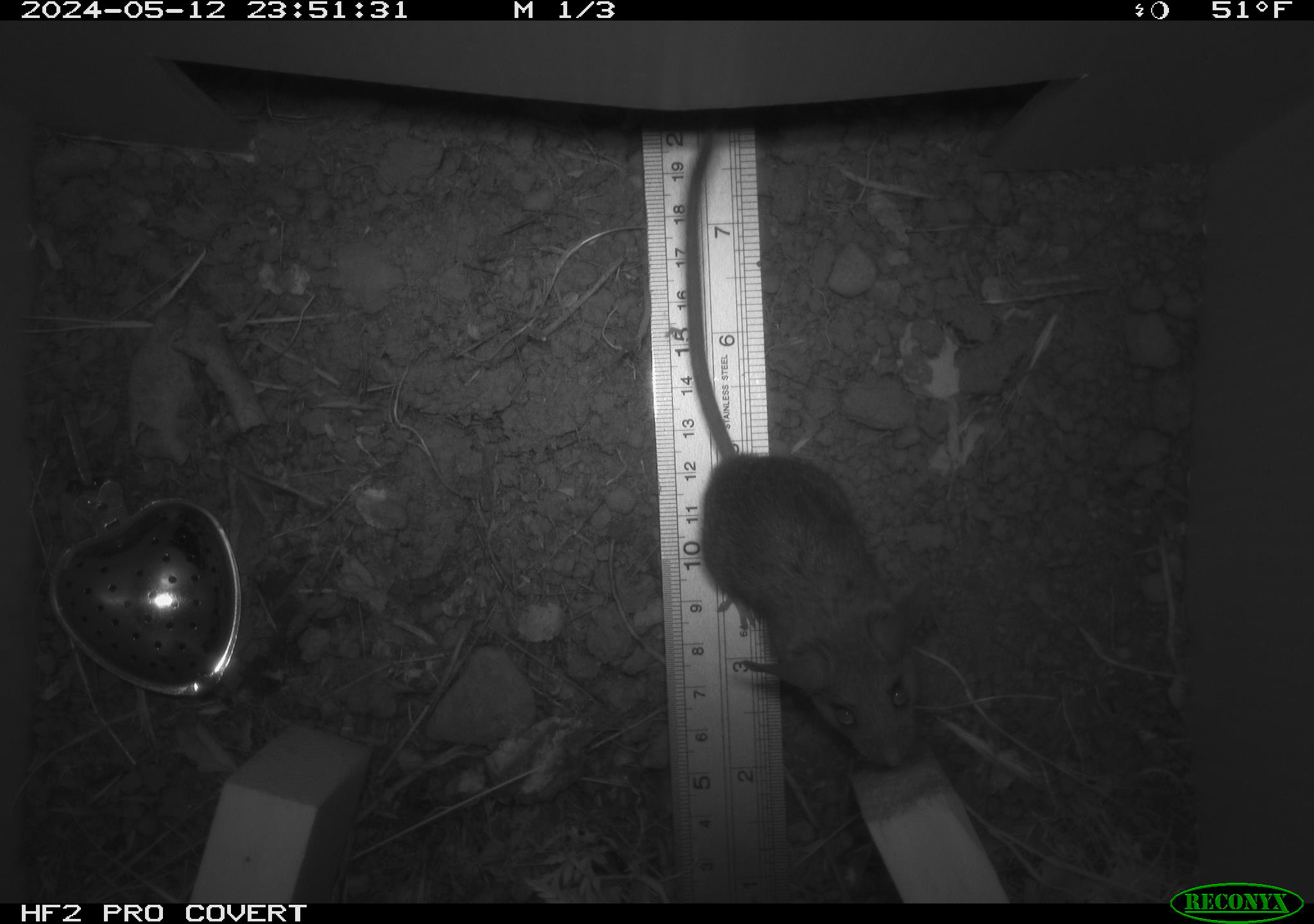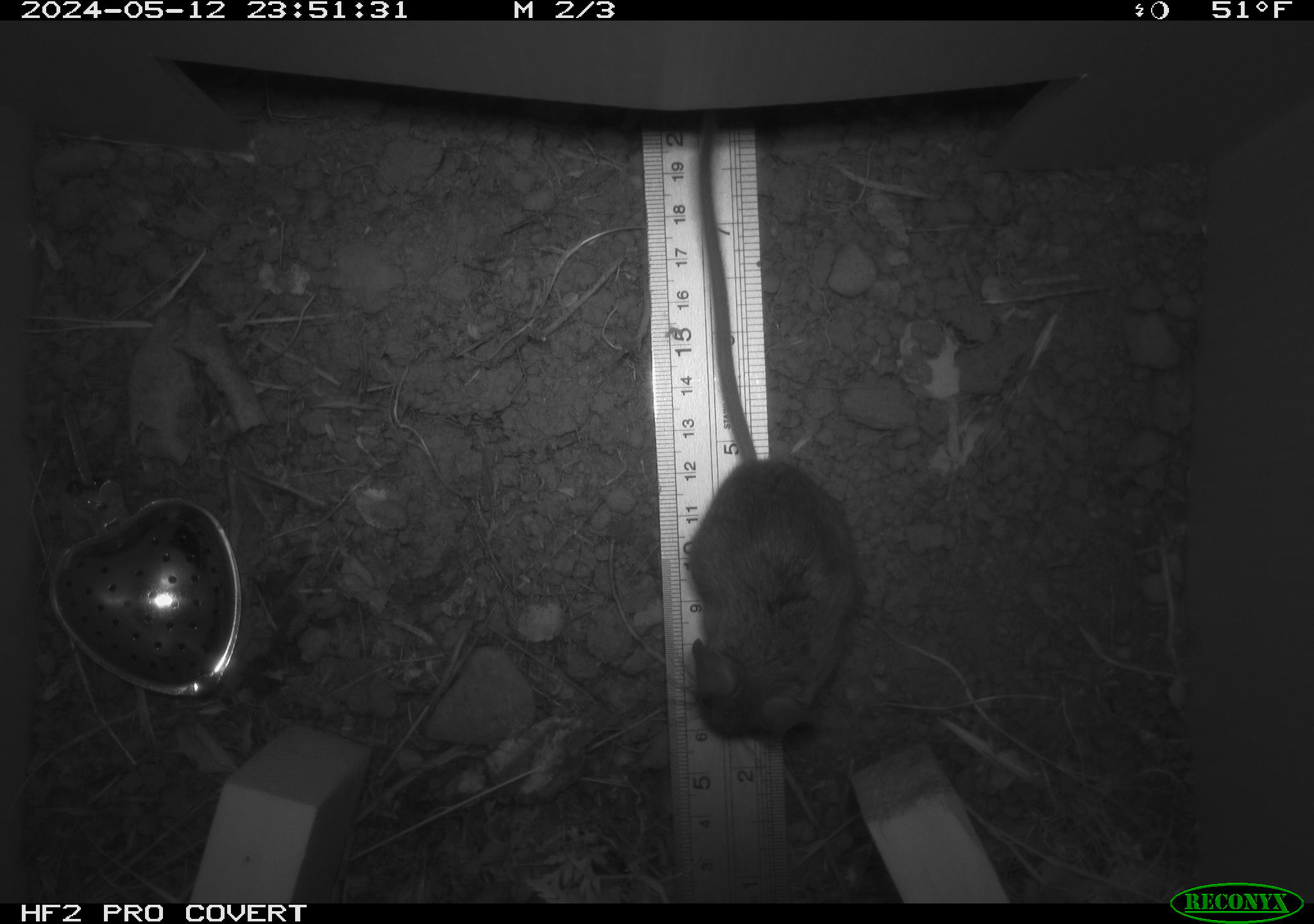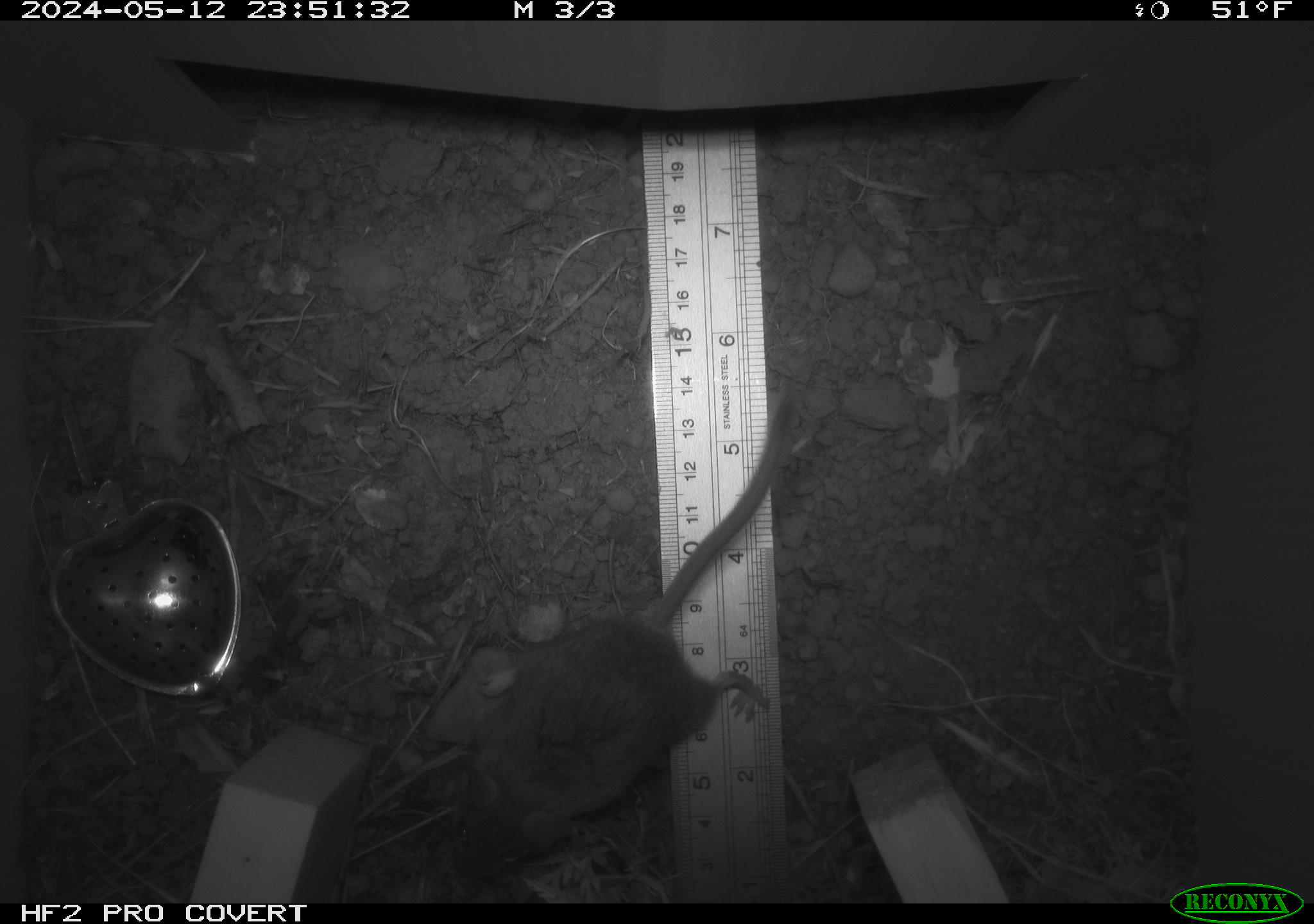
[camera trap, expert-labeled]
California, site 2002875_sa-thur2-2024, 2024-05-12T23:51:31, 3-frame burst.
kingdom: Animalia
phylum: Chordata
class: Mammalia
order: Rodentia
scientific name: Rodentia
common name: mouse species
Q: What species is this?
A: Mouse species (Rodentia).